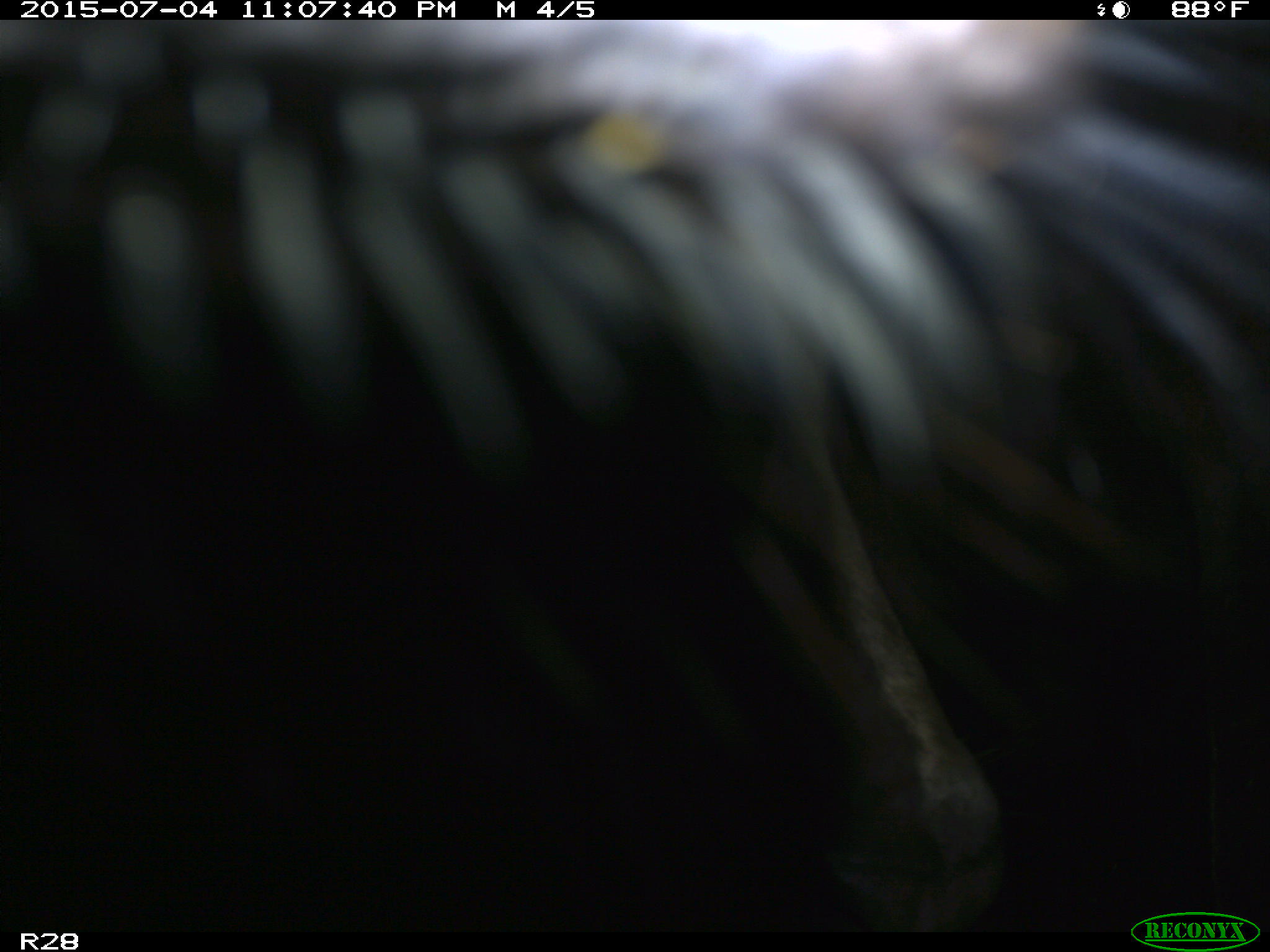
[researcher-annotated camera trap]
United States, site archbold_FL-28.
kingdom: Animalia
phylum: Chordata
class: Mammalia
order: Artiodactyla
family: Bovidae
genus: Bos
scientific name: Bos taurus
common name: domestic cow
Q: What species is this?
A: Bos taurus (domestic cow).